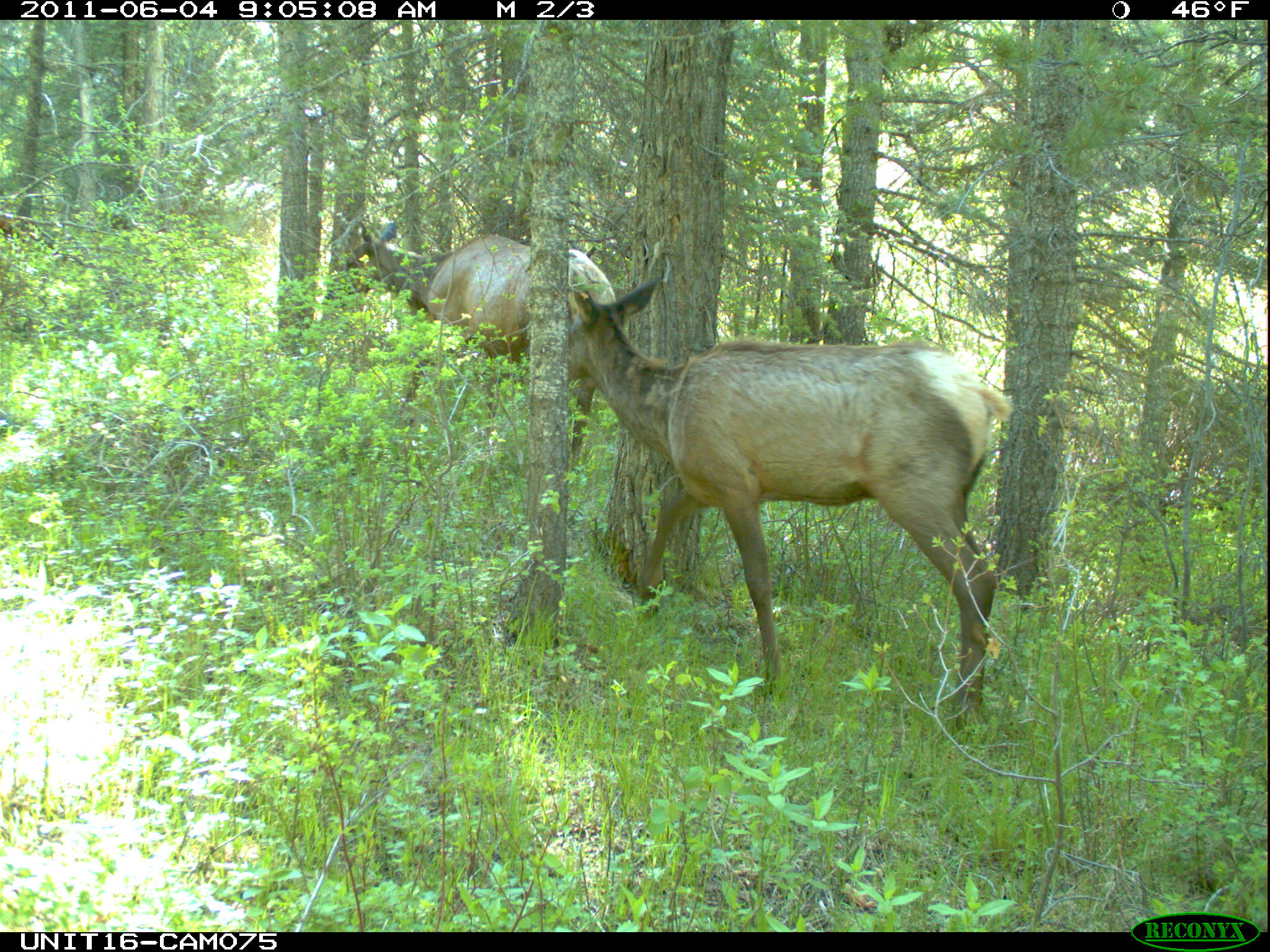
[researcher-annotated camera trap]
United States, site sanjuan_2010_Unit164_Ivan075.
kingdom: Animalia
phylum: Chordata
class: Mammalia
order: Artiodactyla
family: Cervidae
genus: Cervus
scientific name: Cervus elaphus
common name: red deer